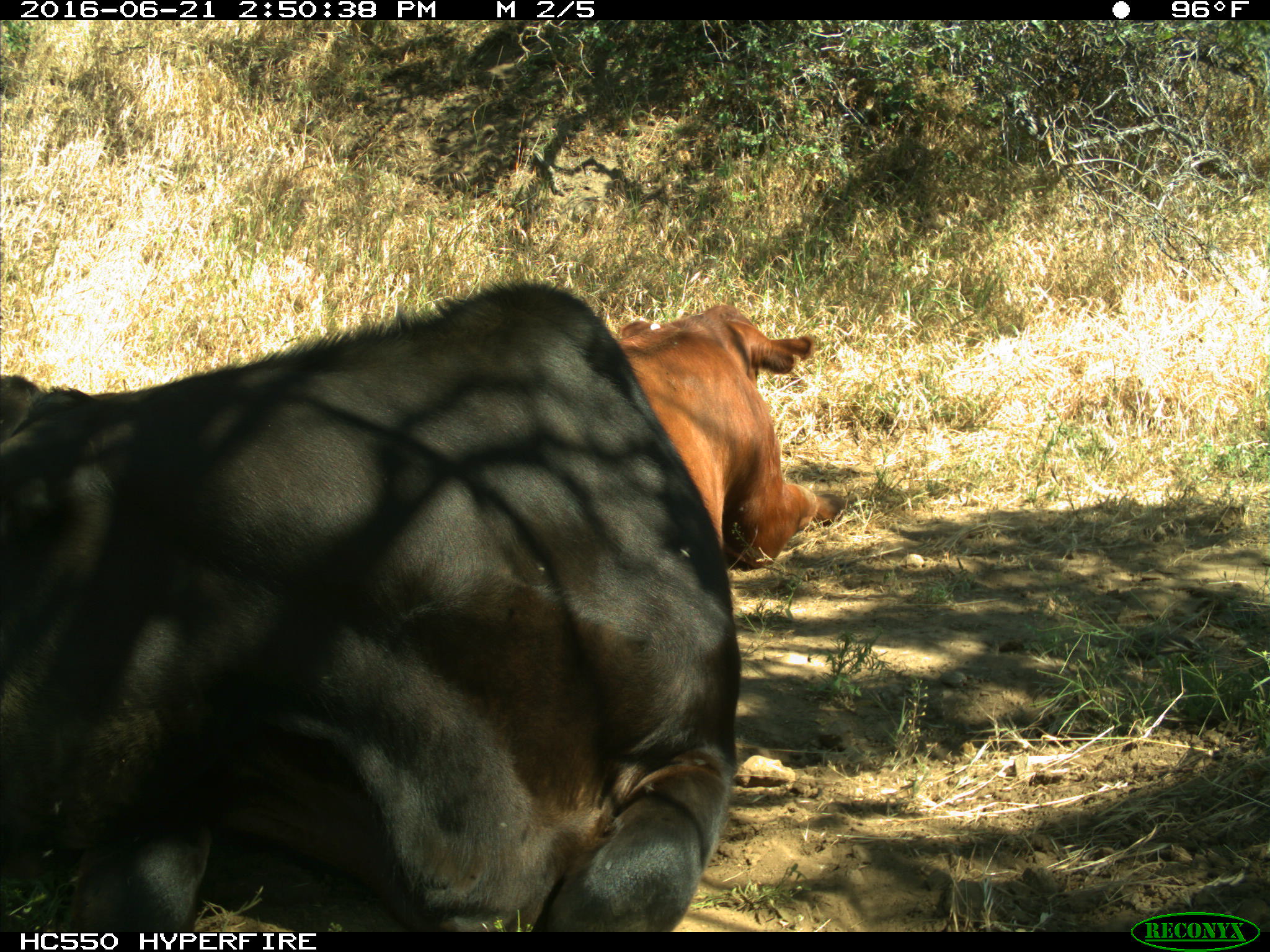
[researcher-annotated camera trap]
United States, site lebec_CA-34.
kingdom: Animalia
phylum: Chordata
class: Mammalia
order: Artiodactyla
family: Bovidae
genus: Bos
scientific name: Bos taurus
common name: domestic cow